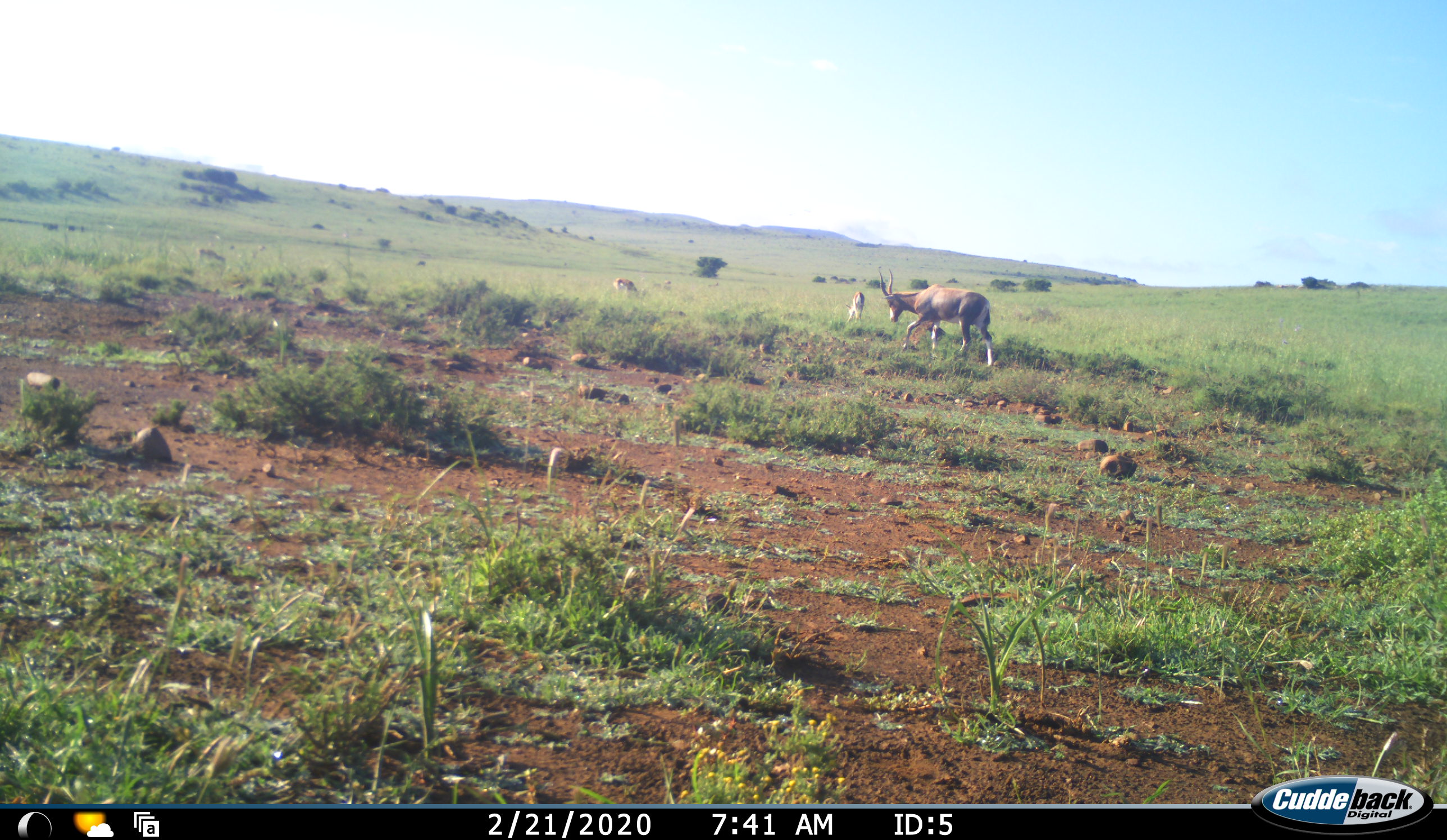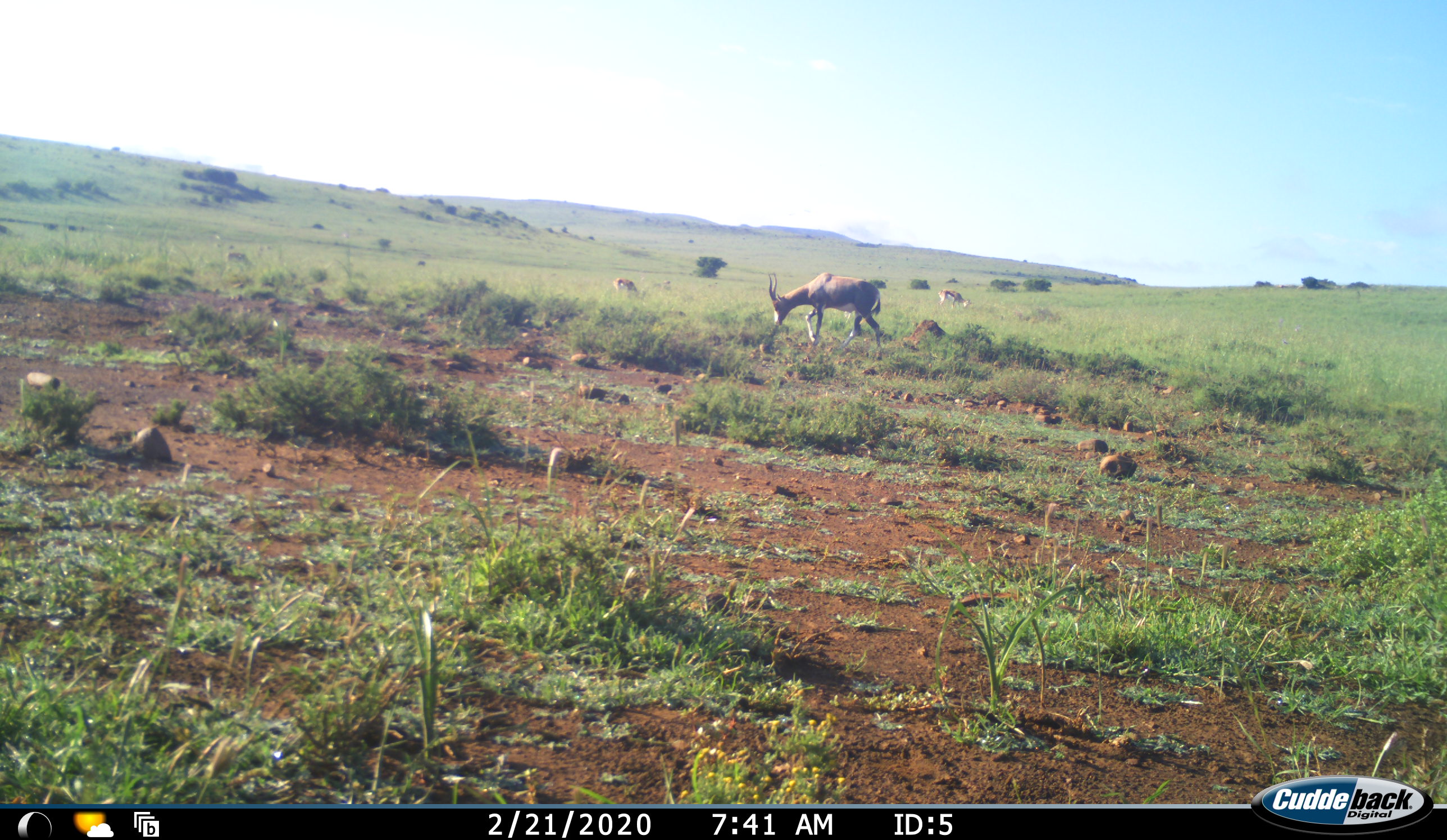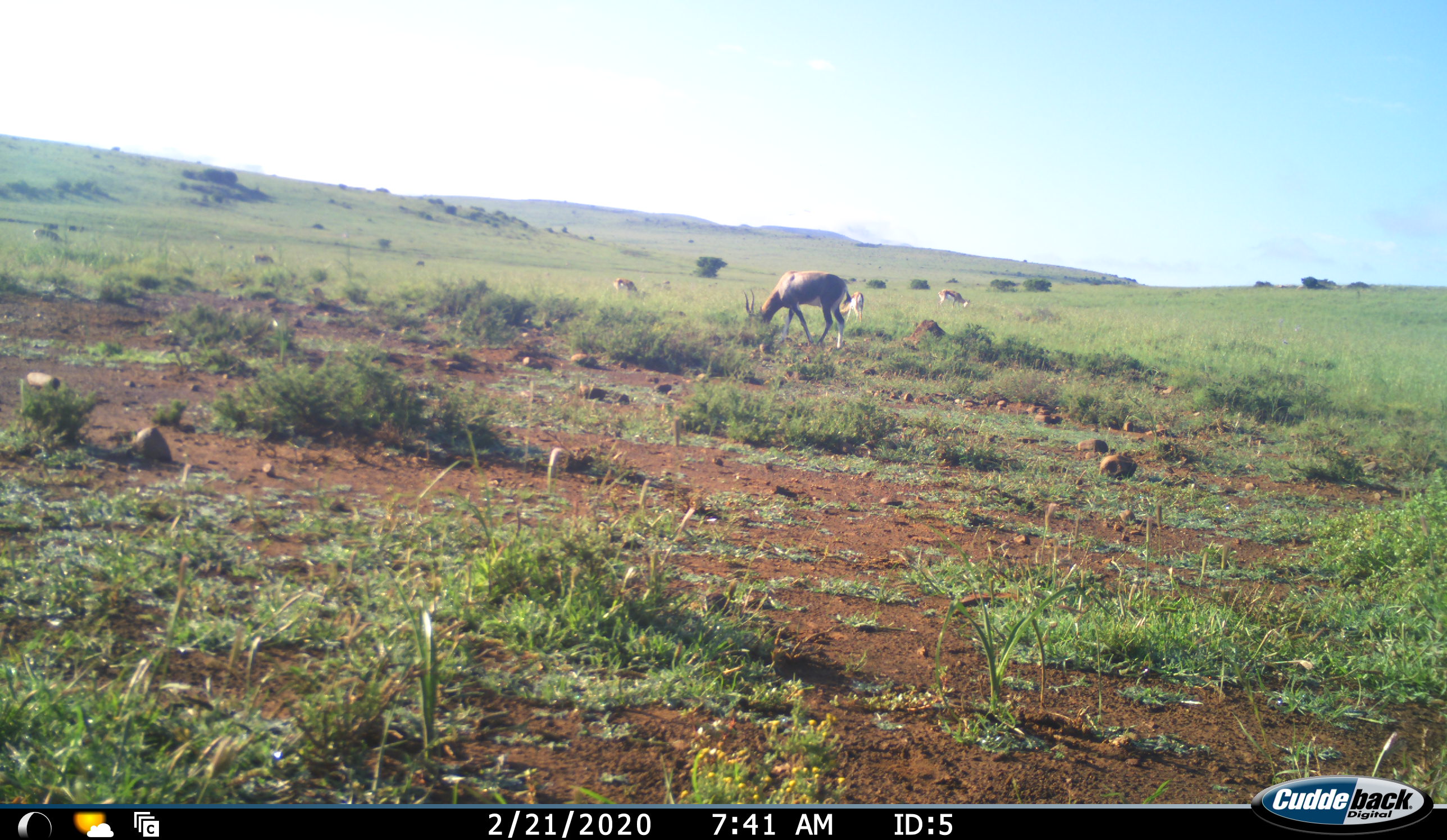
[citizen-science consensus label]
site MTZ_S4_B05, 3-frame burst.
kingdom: Animalia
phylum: Chordata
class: Mammalia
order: Artiodactyla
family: Bovidae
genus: Antidorcas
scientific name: Antidorcas marsupialis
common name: springbok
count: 5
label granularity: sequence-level